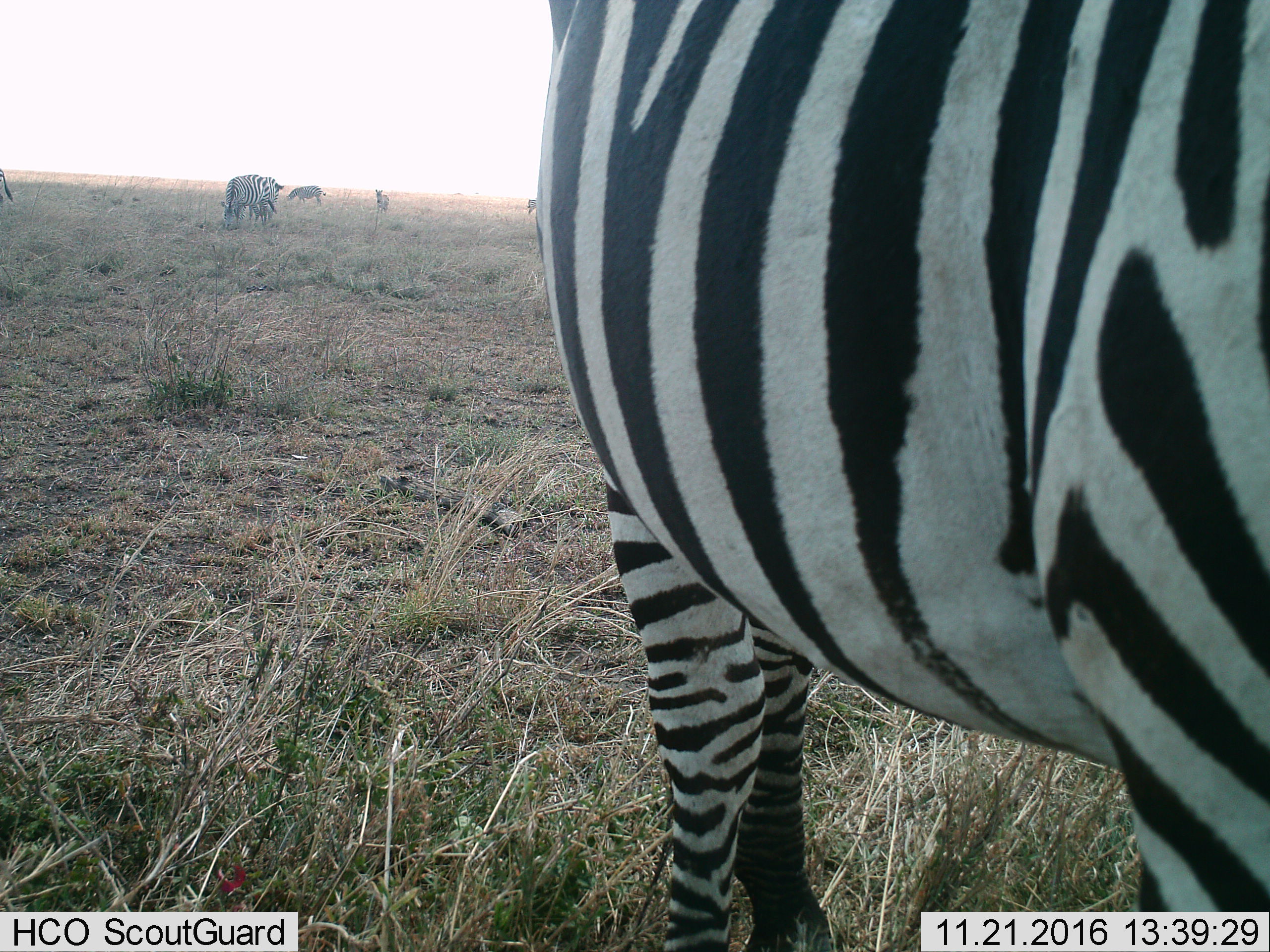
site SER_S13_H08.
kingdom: Animalia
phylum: Chordata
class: Mammalia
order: Perissodactyla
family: Equidae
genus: Equus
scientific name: Equus quagga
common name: plains zebra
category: zebraplains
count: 6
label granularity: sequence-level